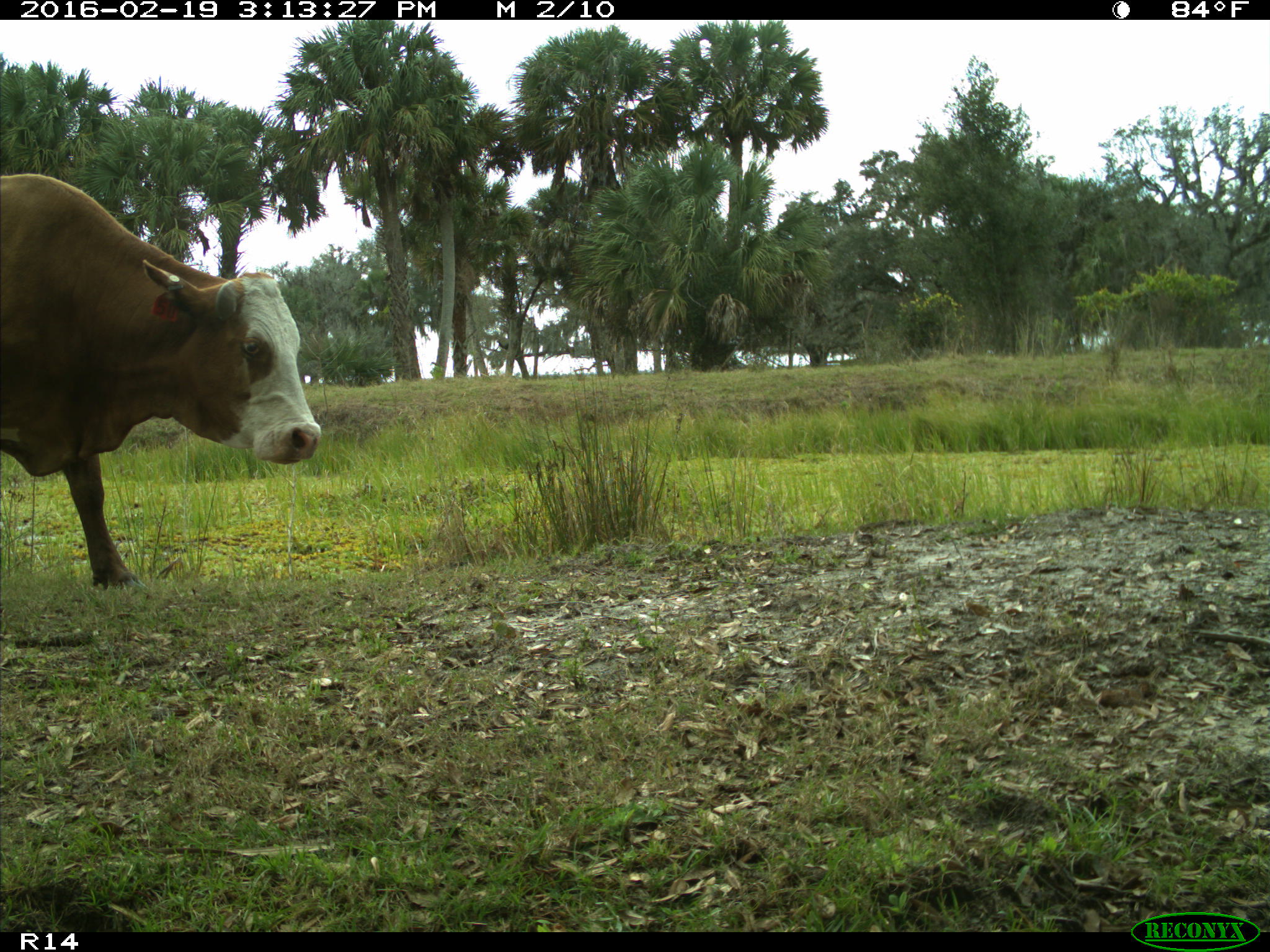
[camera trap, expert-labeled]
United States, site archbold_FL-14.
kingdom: Animalia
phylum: Chordata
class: Mammalia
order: Artiodactyla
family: Bovidae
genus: Bos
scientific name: Bos taurus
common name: domestic cow